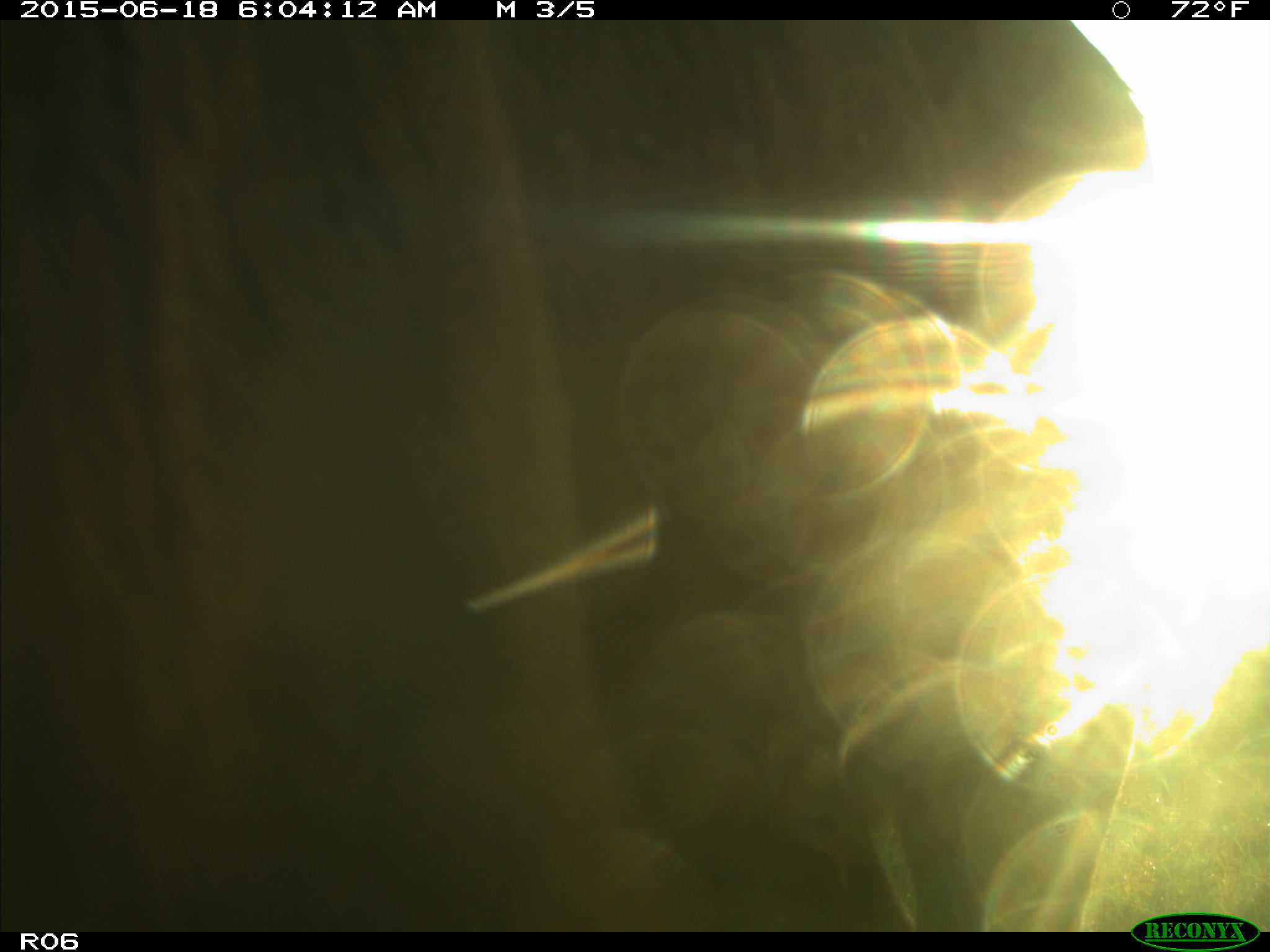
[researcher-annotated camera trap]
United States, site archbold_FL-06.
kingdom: Animalia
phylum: Chordata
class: Mammalia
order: Artiodactyla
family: Bovidae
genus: Bos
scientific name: Bos taurus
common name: domestic cow